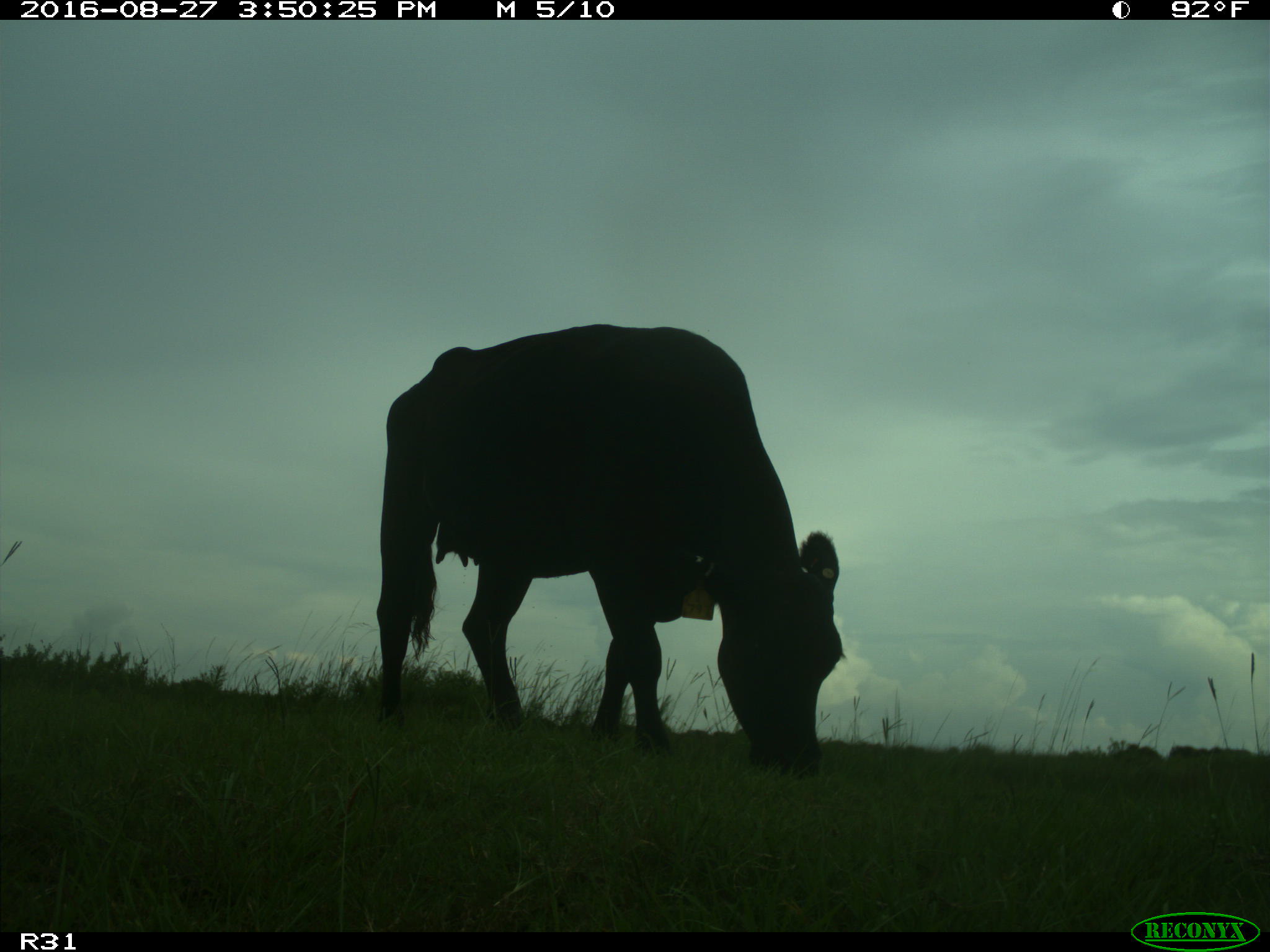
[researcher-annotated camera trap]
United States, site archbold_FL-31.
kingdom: Animalia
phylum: Chordata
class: Mammalia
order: Artiodactyla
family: Bovidae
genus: Bos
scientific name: Bos taurus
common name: domestic cow